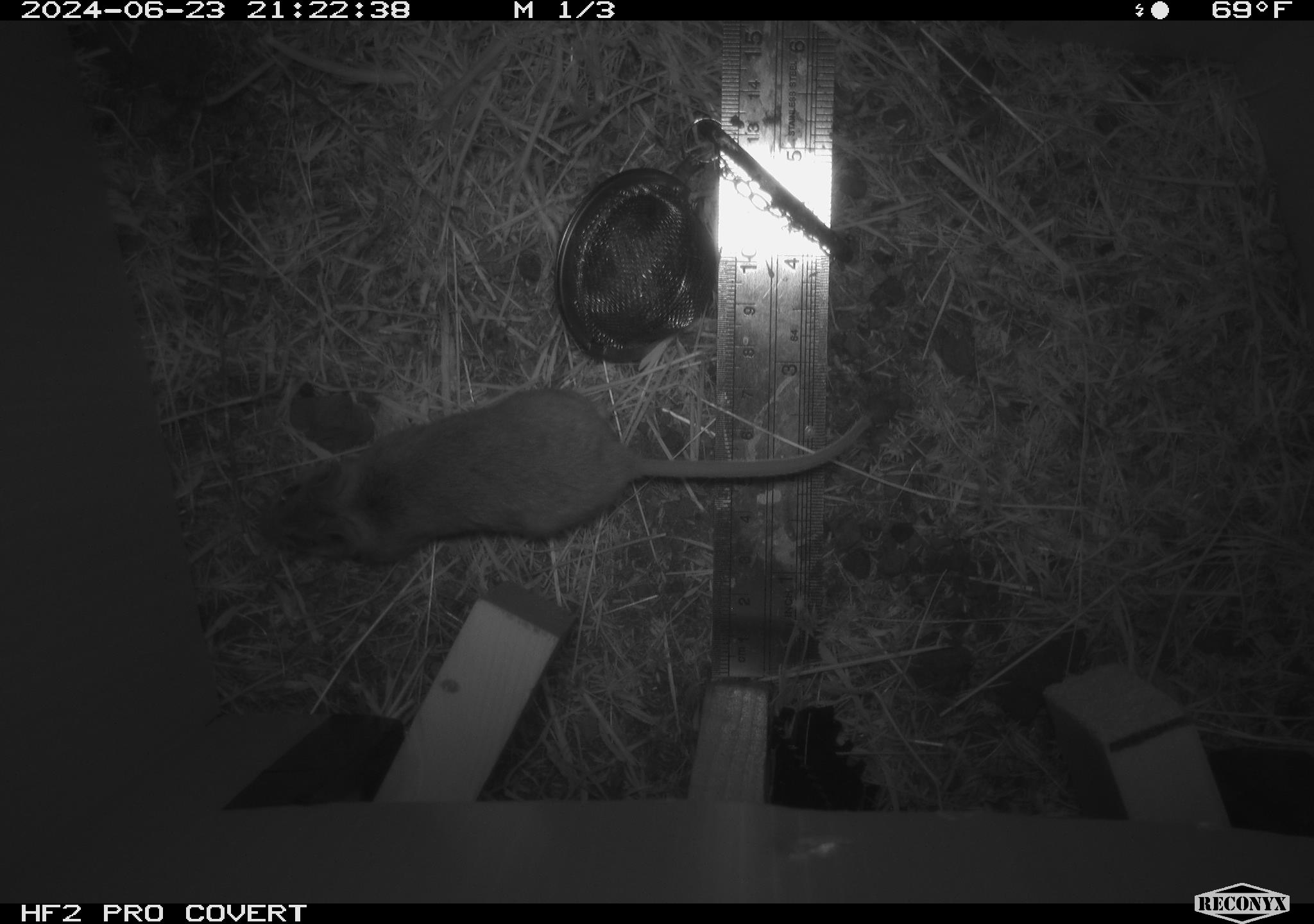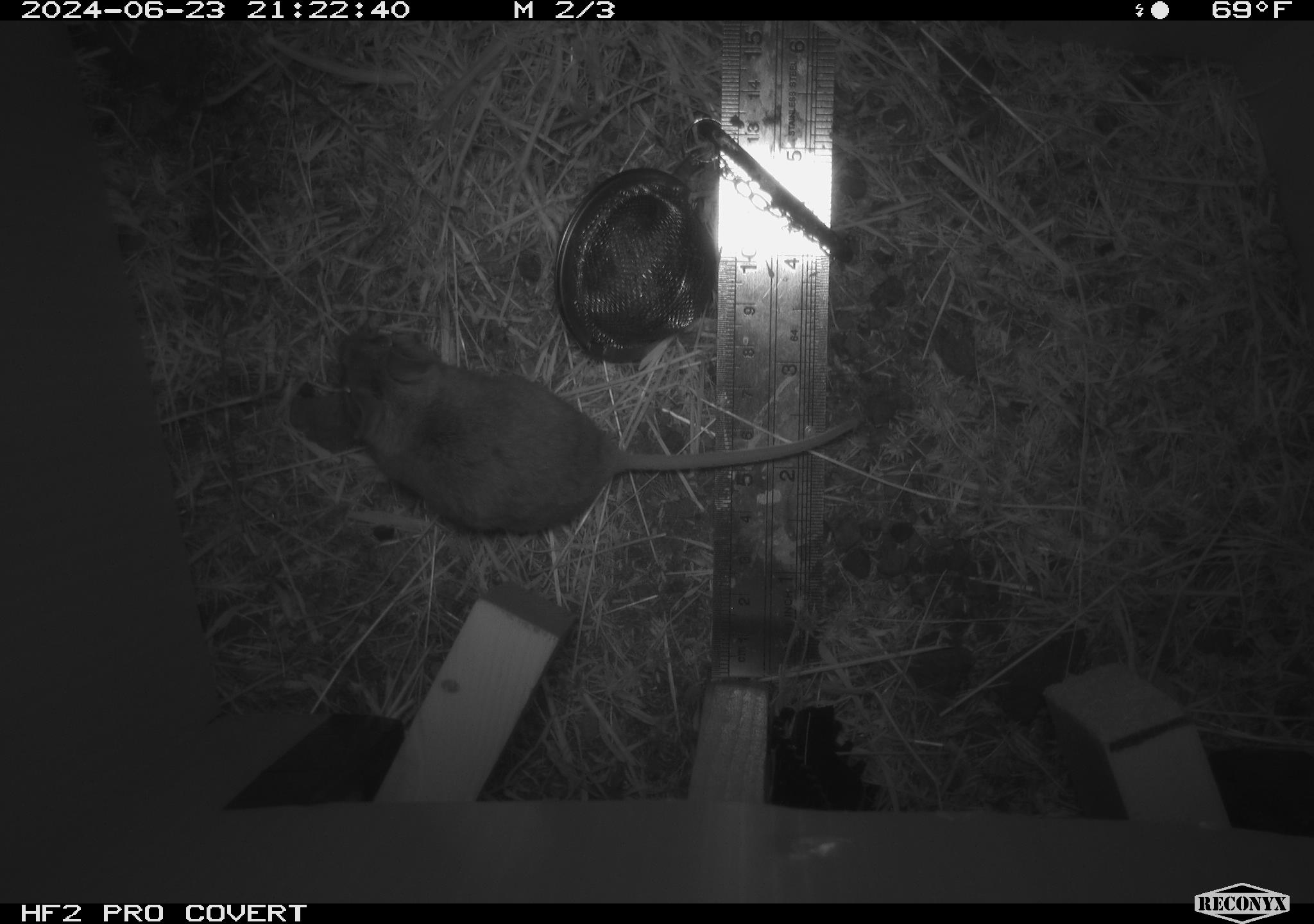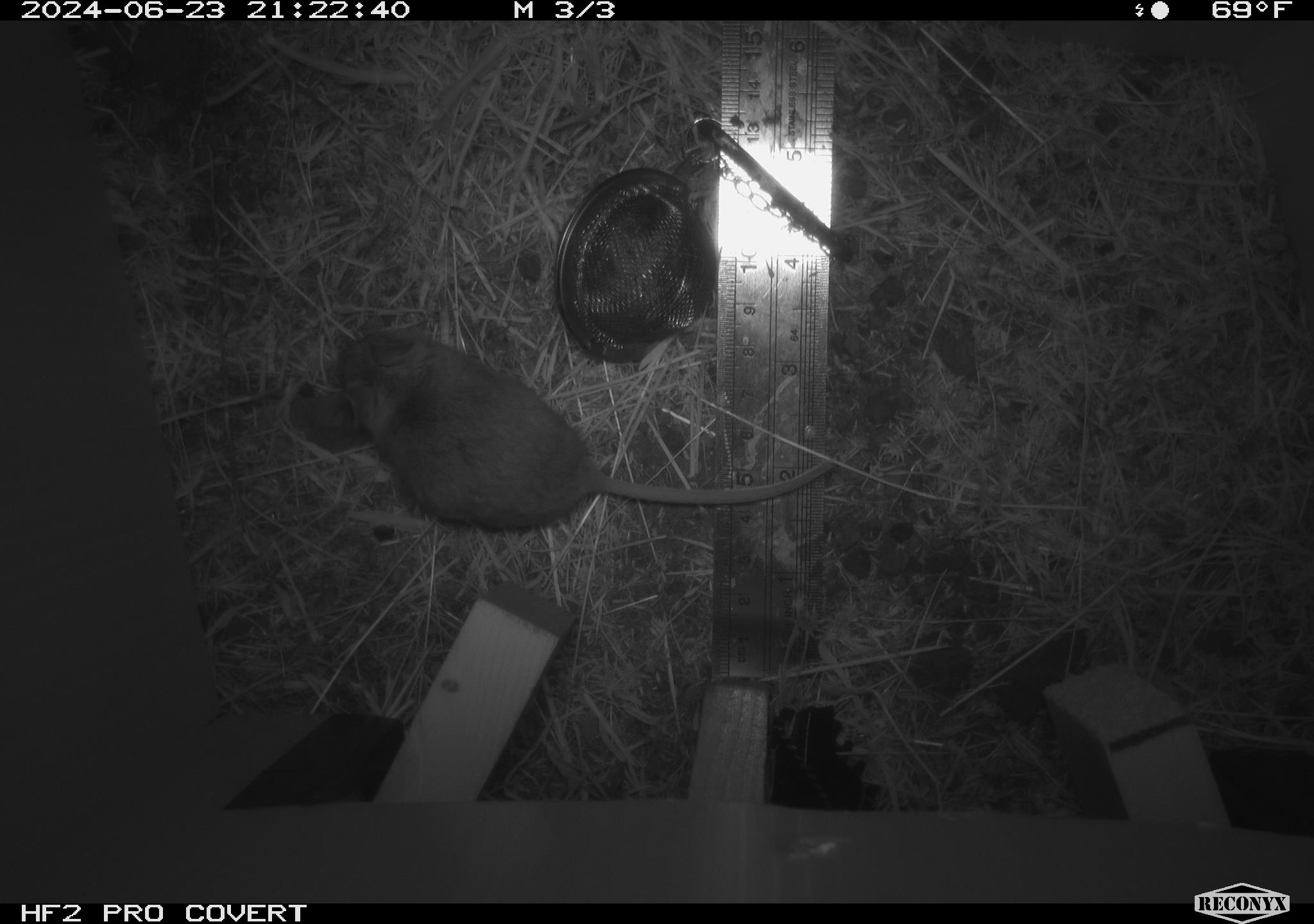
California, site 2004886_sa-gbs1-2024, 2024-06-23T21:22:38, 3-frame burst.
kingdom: Animalia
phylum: Chordata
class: Mammalia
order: Rodentia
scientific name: Rodentia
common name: mouse species